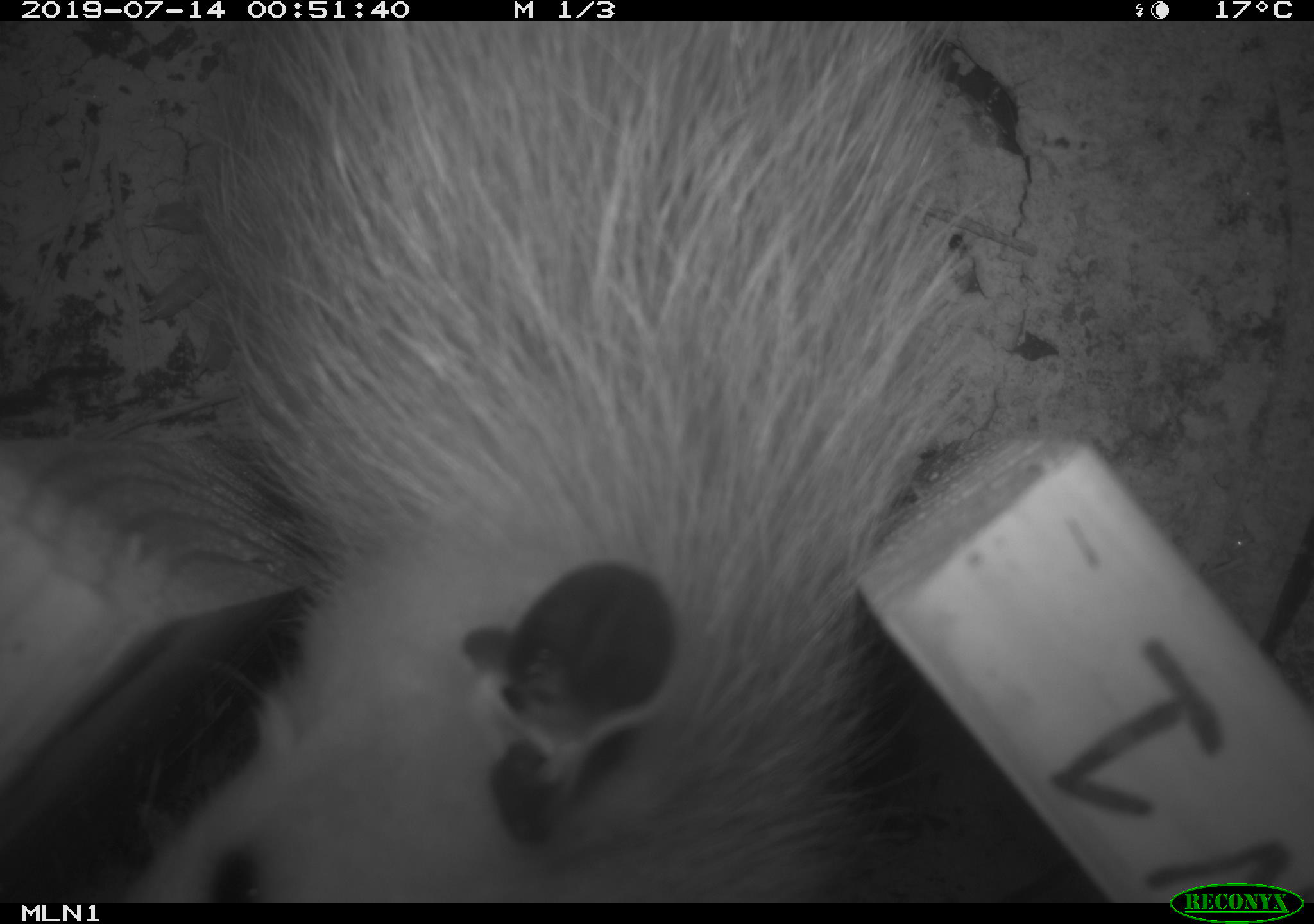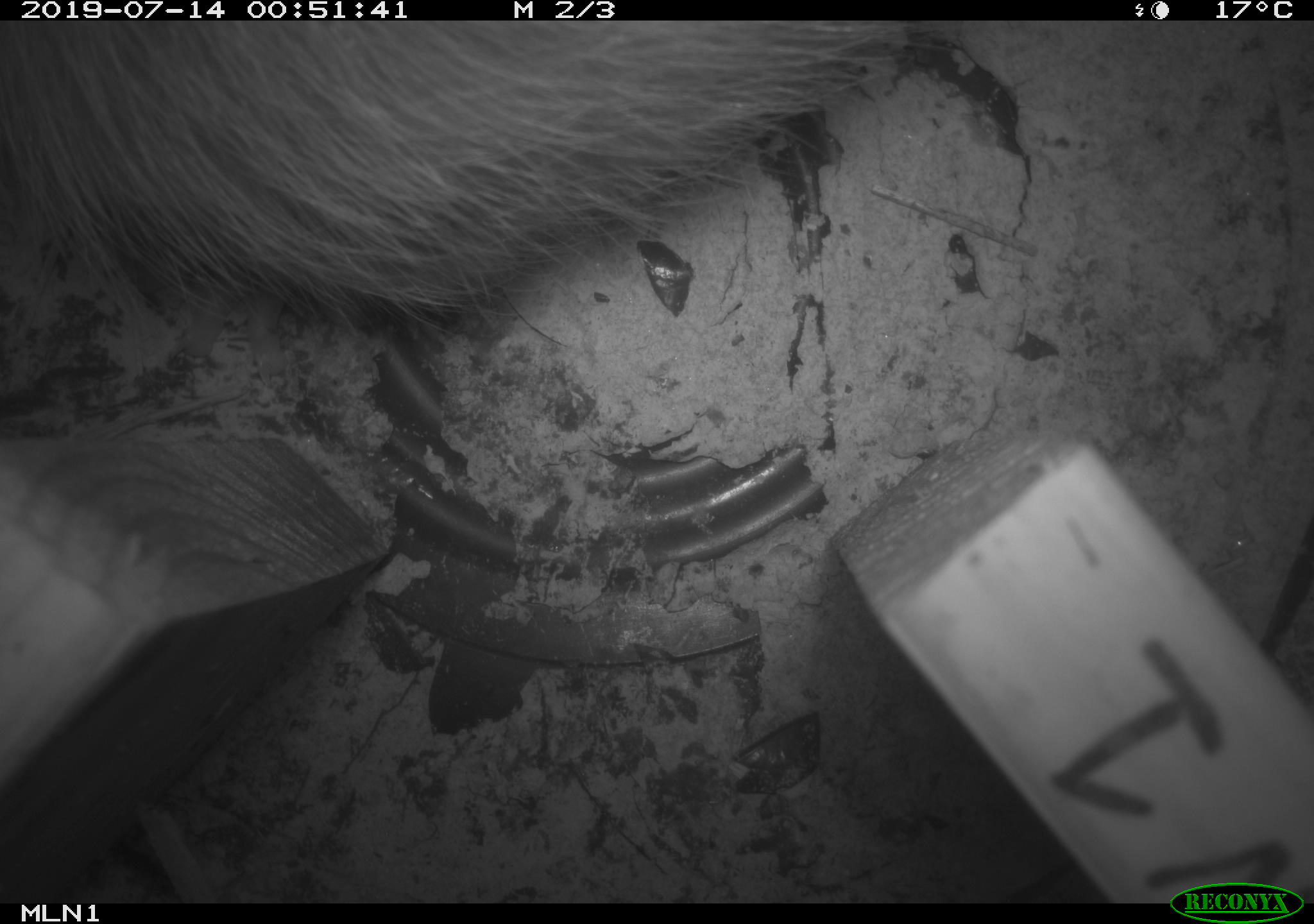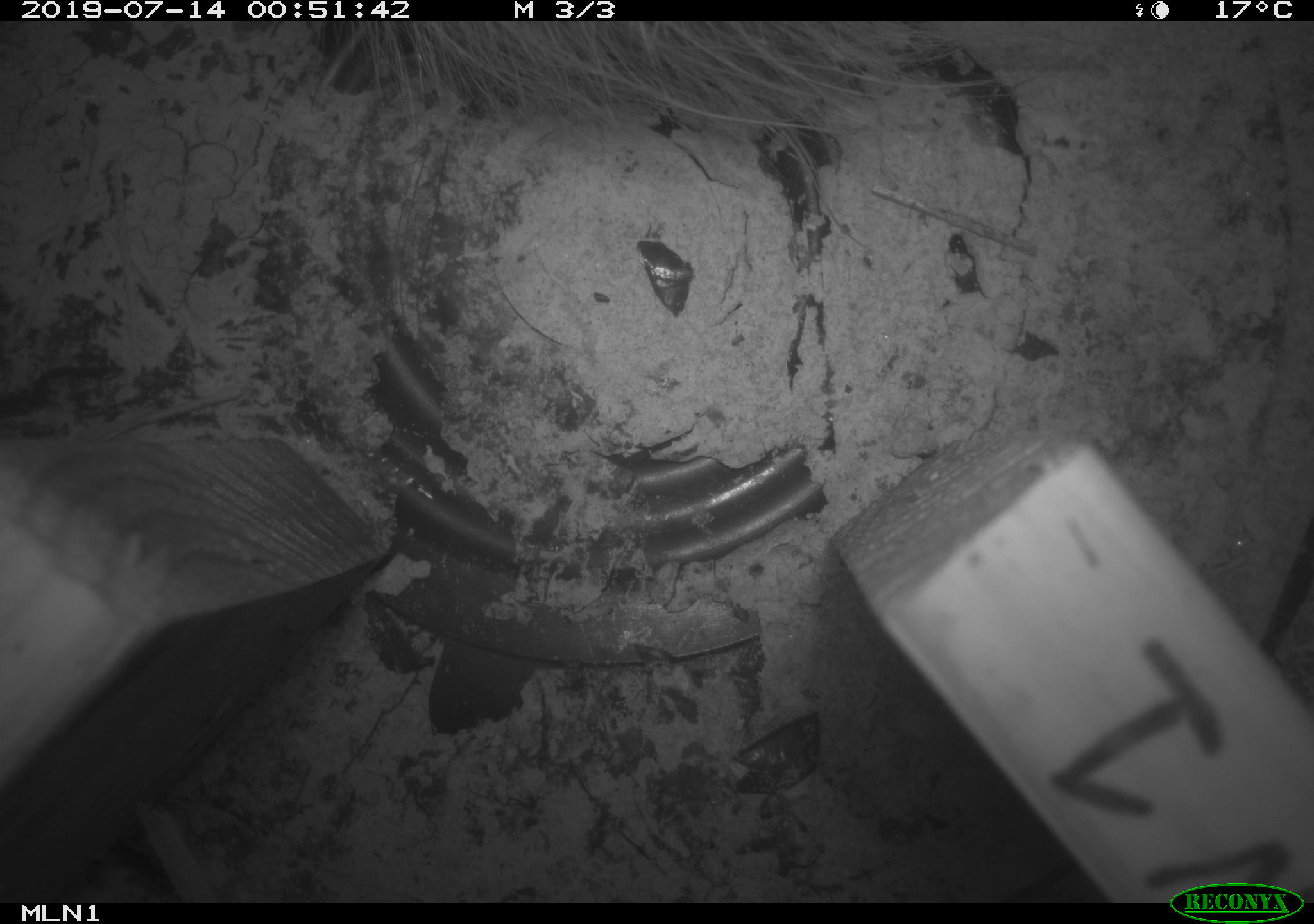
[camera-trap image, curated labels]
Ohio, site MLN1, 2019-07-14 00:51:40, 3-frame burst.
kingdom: Animalia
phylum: Chordata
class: Mammalia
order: Didelphimorphia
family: Didelphidae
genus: Didelphis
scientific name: Didelphis virginiana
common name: virginia opossum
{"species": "virginia opossum (Didelphis virginiana)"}